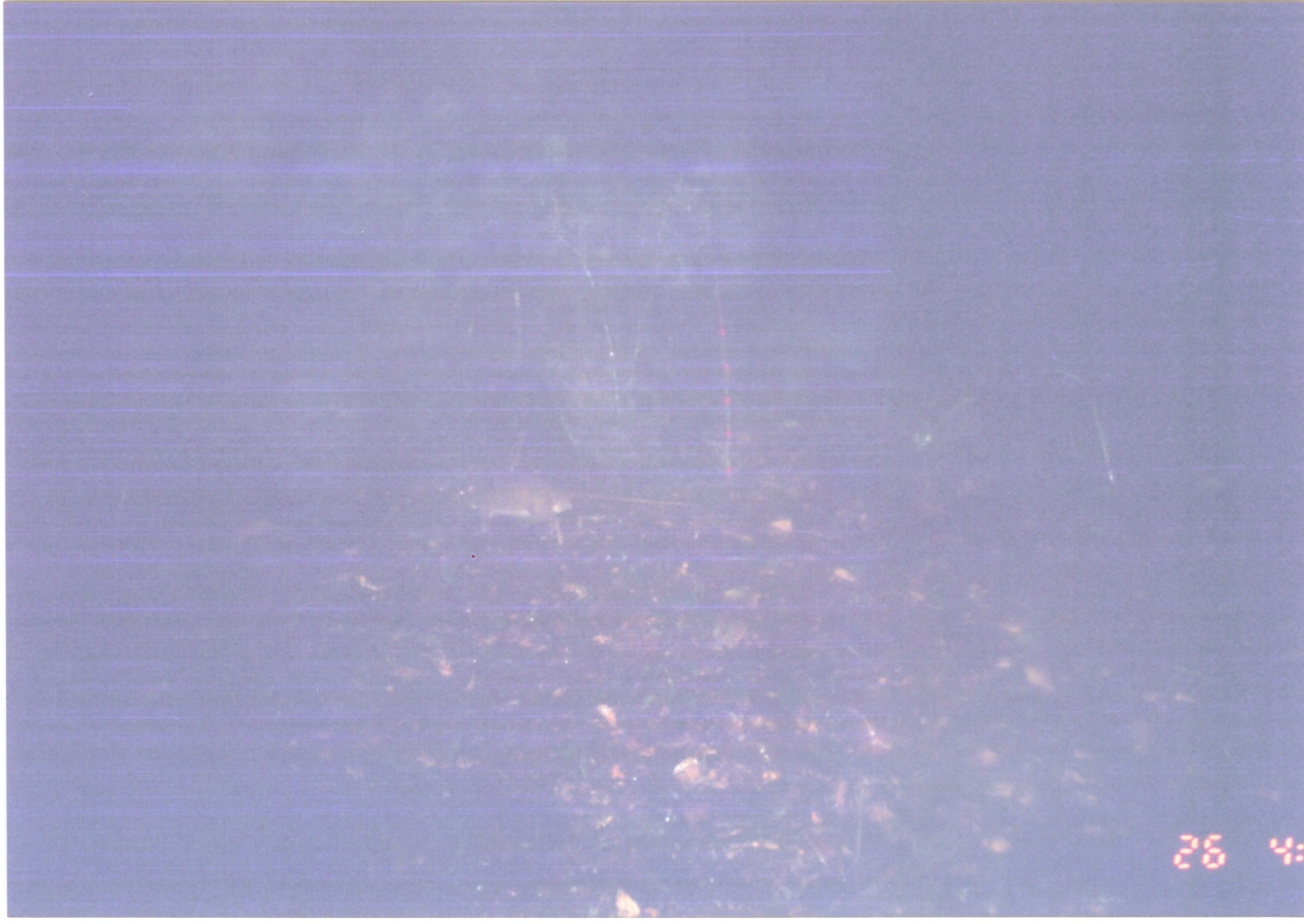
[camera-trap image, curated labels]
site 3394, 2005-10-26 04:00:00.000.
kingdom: Animalia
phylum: Chordata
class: Mammalia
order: Rodentia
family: Nesomyidae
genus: Cricetomys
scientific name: Cricetomys gambianus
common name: african giant pouched rat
Cricetomys gambianus (african giant pouched rat), count 1.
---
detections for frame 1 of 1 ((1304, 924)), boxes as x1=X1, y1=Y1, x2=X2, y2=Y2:
cricetomys gambianus: x1=452, y1=479, x2=685, y2=545